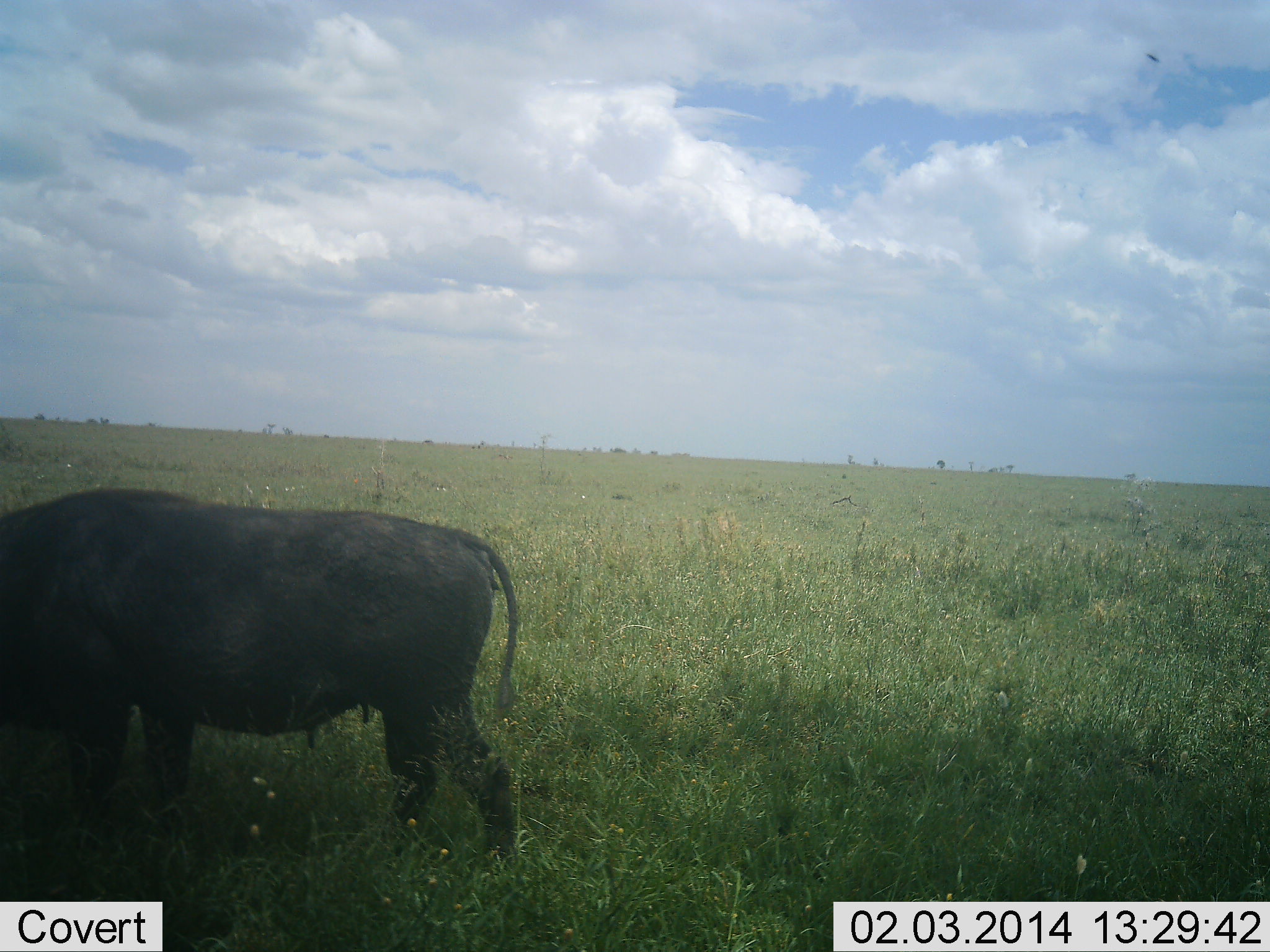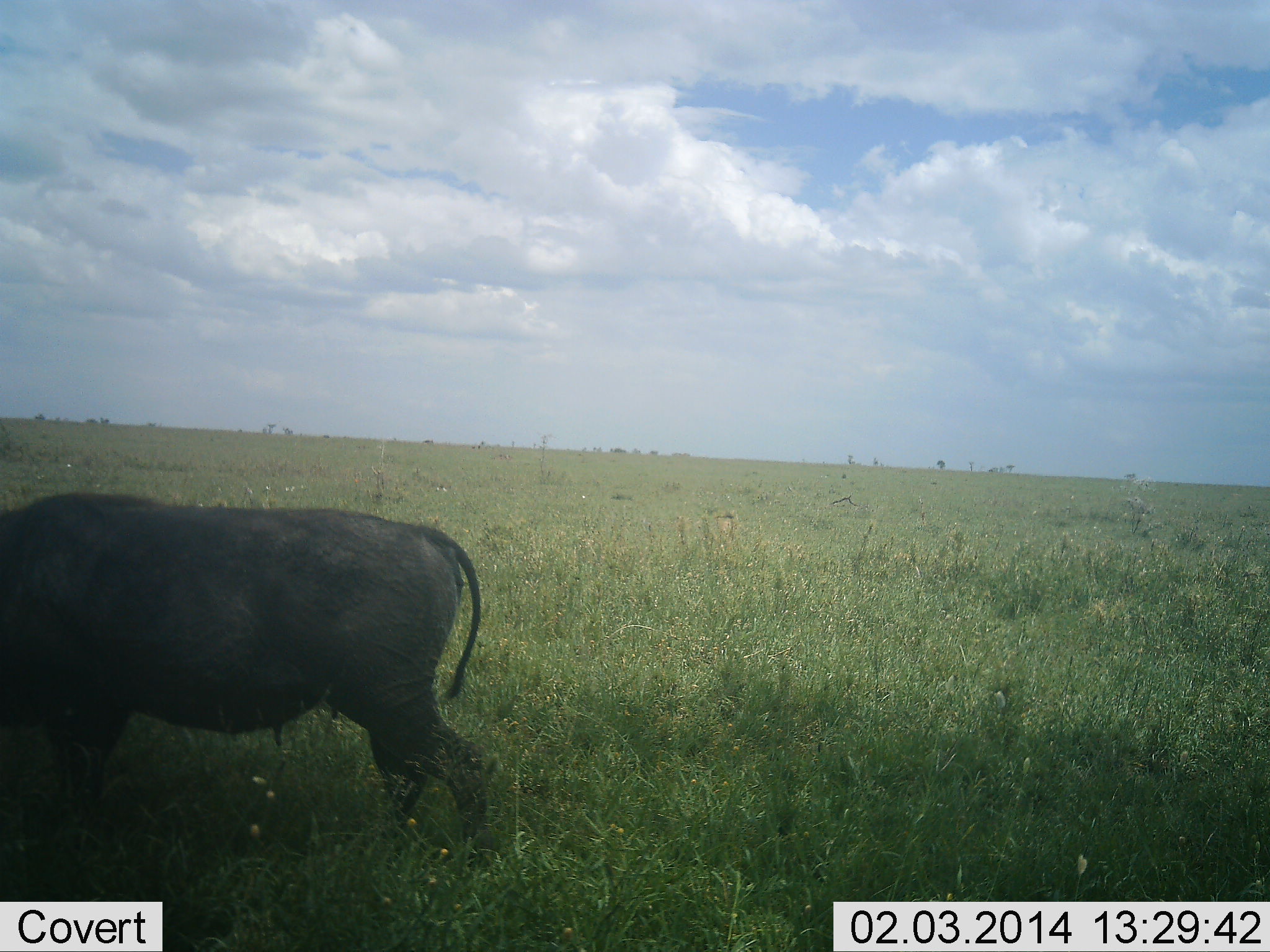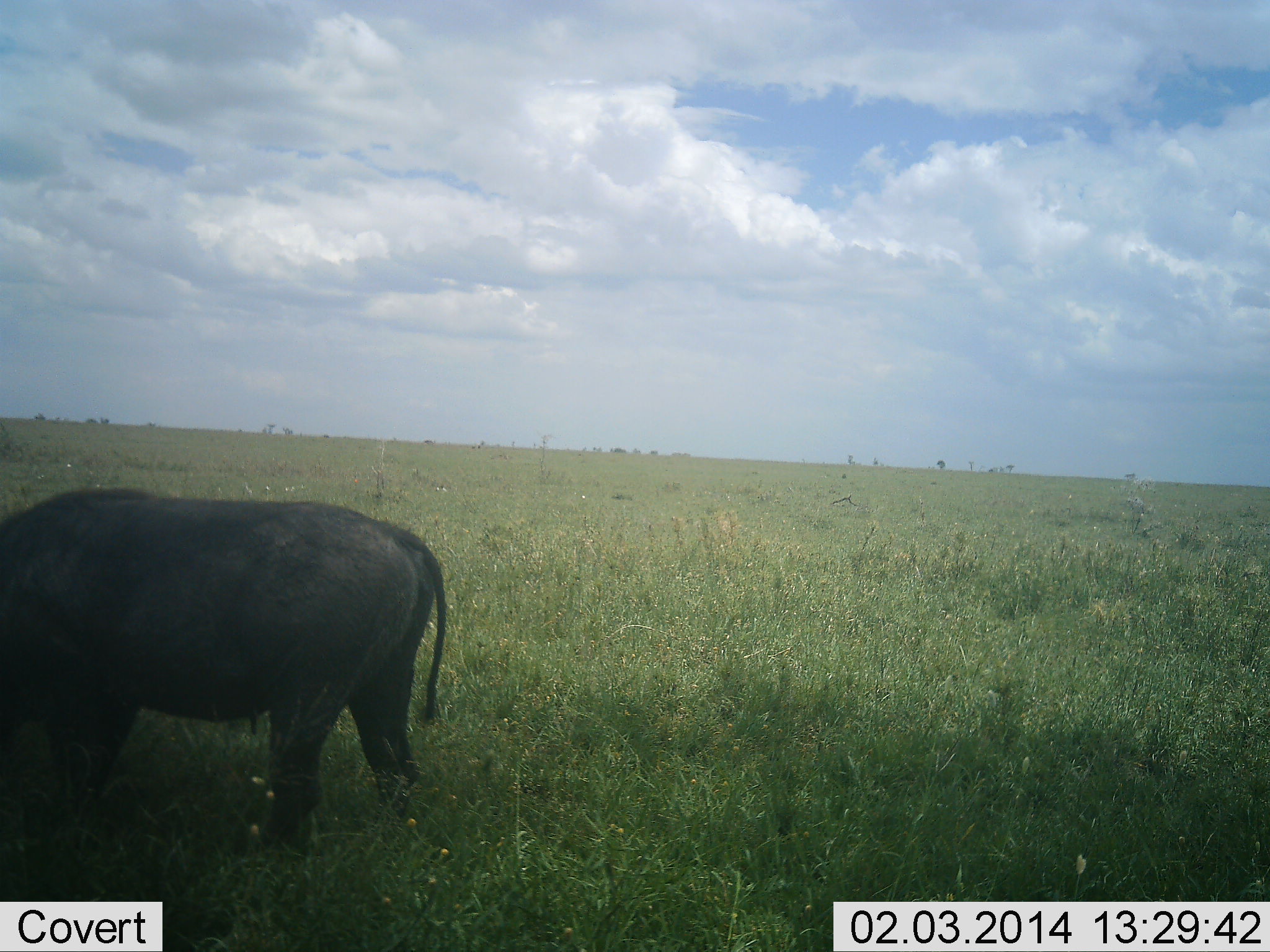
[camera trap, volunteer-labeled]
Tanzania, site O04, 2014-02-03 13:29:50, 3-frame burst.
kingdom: Animalia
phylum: Chordata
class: Mammalia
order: Artiodactyla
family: Suidae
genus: Phacochoerus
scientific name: Phacochoerus africanus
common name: warthog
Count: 1.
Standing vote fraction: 50%.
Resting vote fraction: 0%.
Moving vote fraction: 40%.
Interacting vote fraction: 0%.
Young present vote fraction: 0%.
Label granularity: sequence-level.